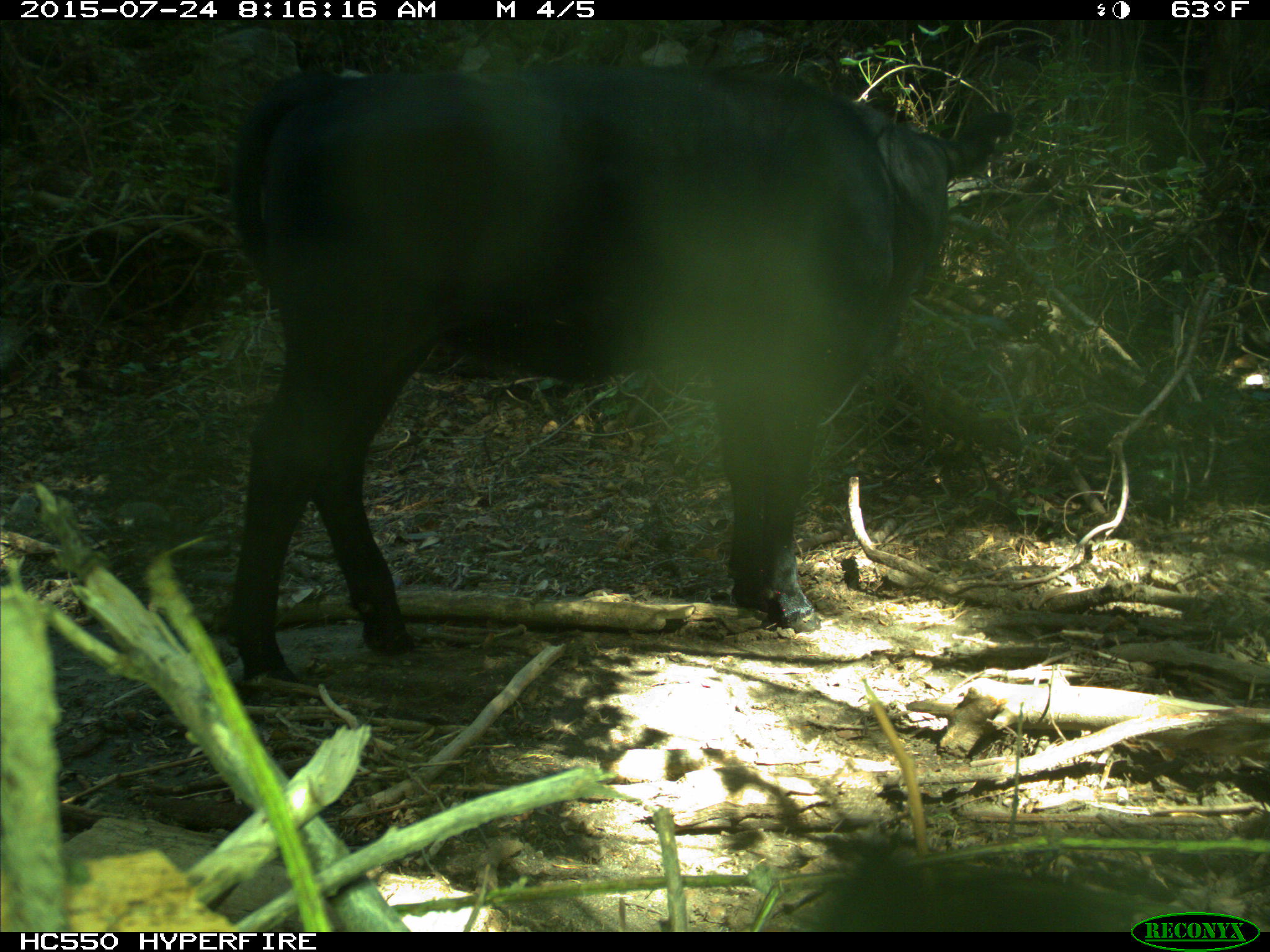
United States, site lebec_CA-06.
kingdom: Animalia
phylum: Chordata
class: Mammalia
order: Artiodactyla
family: Bovidae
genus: Bos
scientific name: Bos taurus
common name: domestic cow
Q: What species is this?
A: Bos taurus (domestic cow).